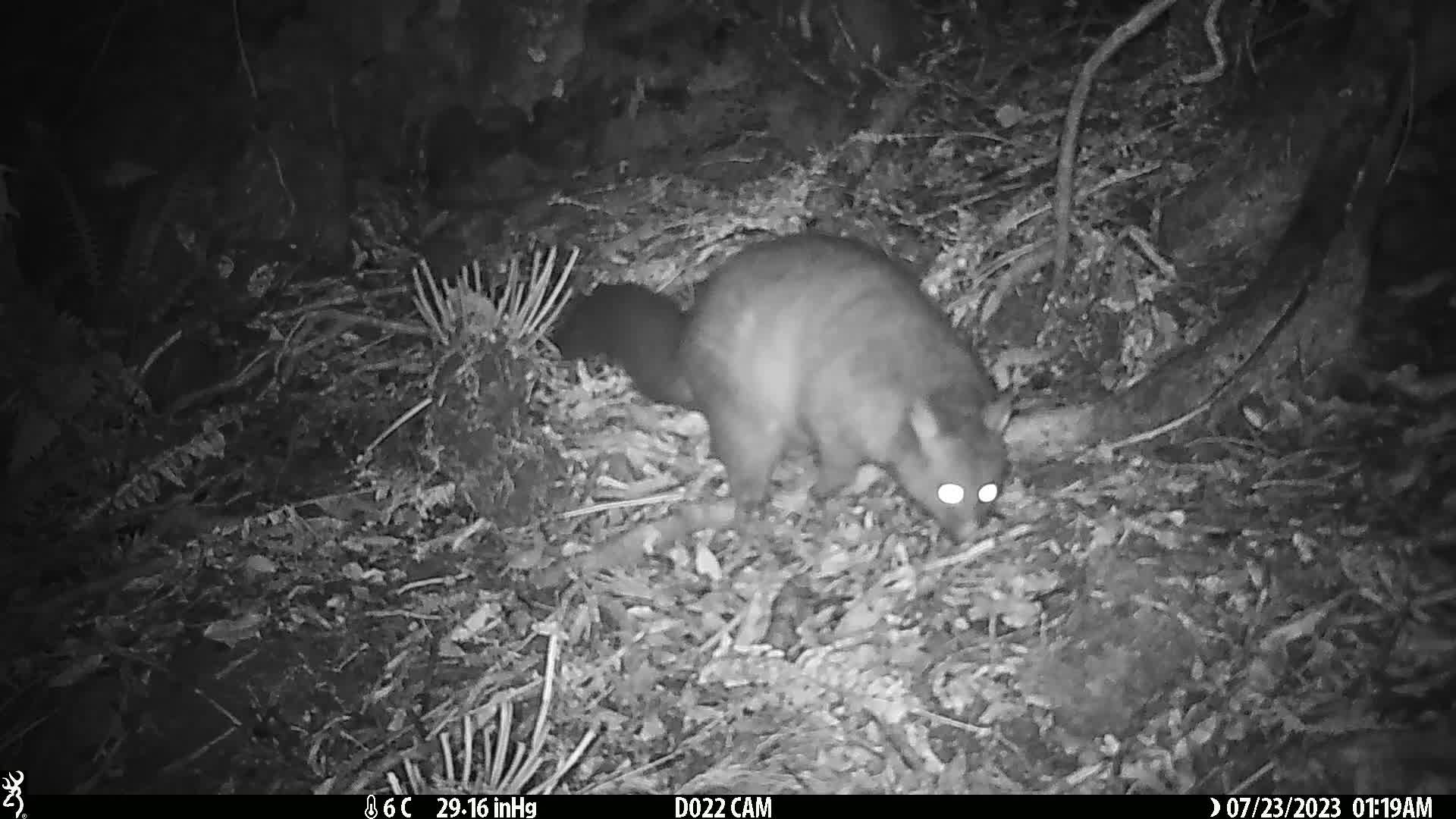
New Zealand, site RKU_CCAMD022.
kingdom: Animalia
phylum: Chordata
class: Mammalia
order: Diprotodontia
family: Phalangeridae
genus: Trichosurus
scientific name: Trichosurus vulpecula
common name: common brushtail possum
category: possum